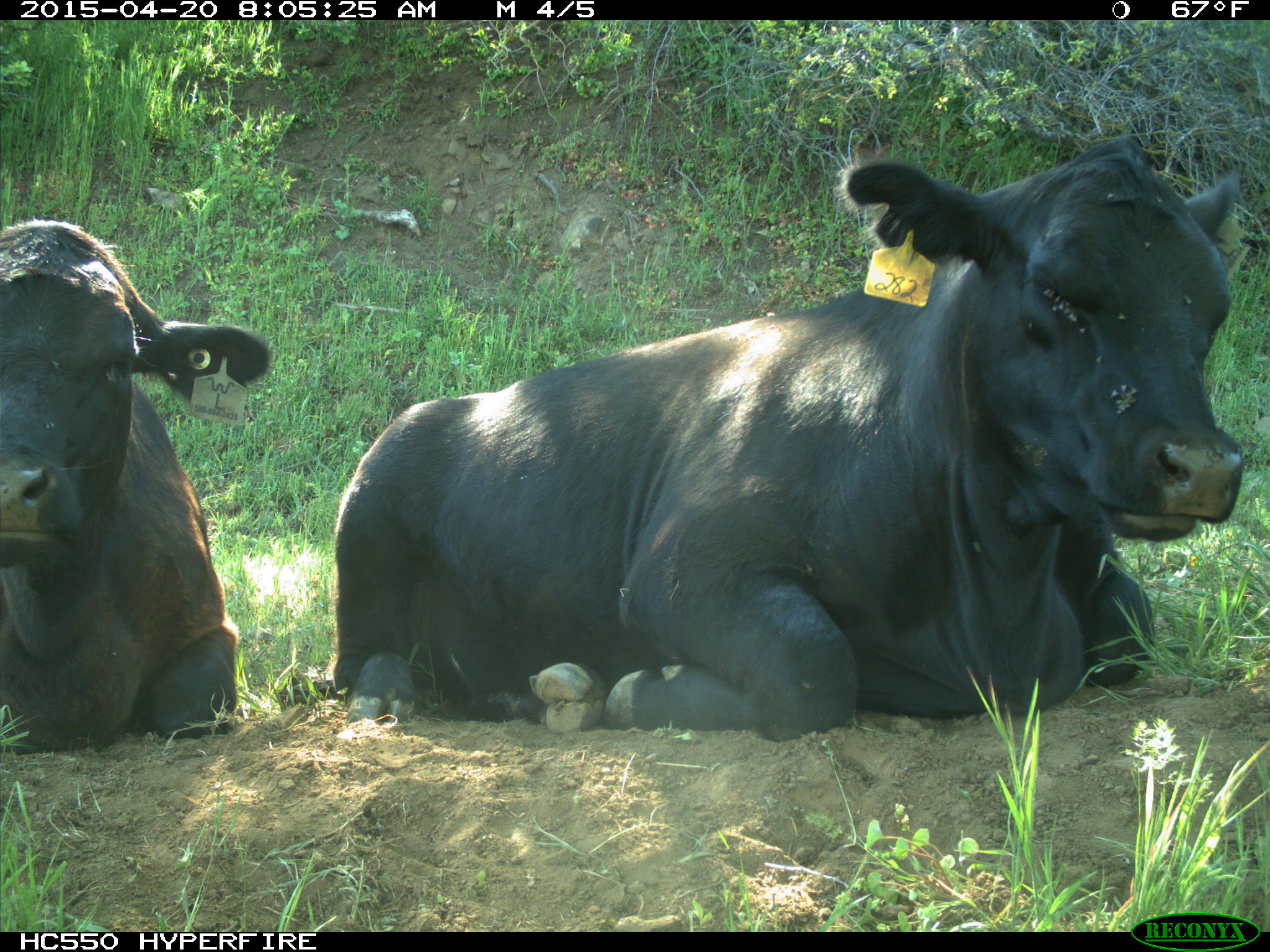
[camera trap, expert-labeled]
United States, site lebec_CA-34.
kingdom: Animalia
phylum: Chordata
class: Mammalia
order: Artiodactyla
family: Bovidae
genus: Bos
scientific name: Bos taurus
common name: domestic cow